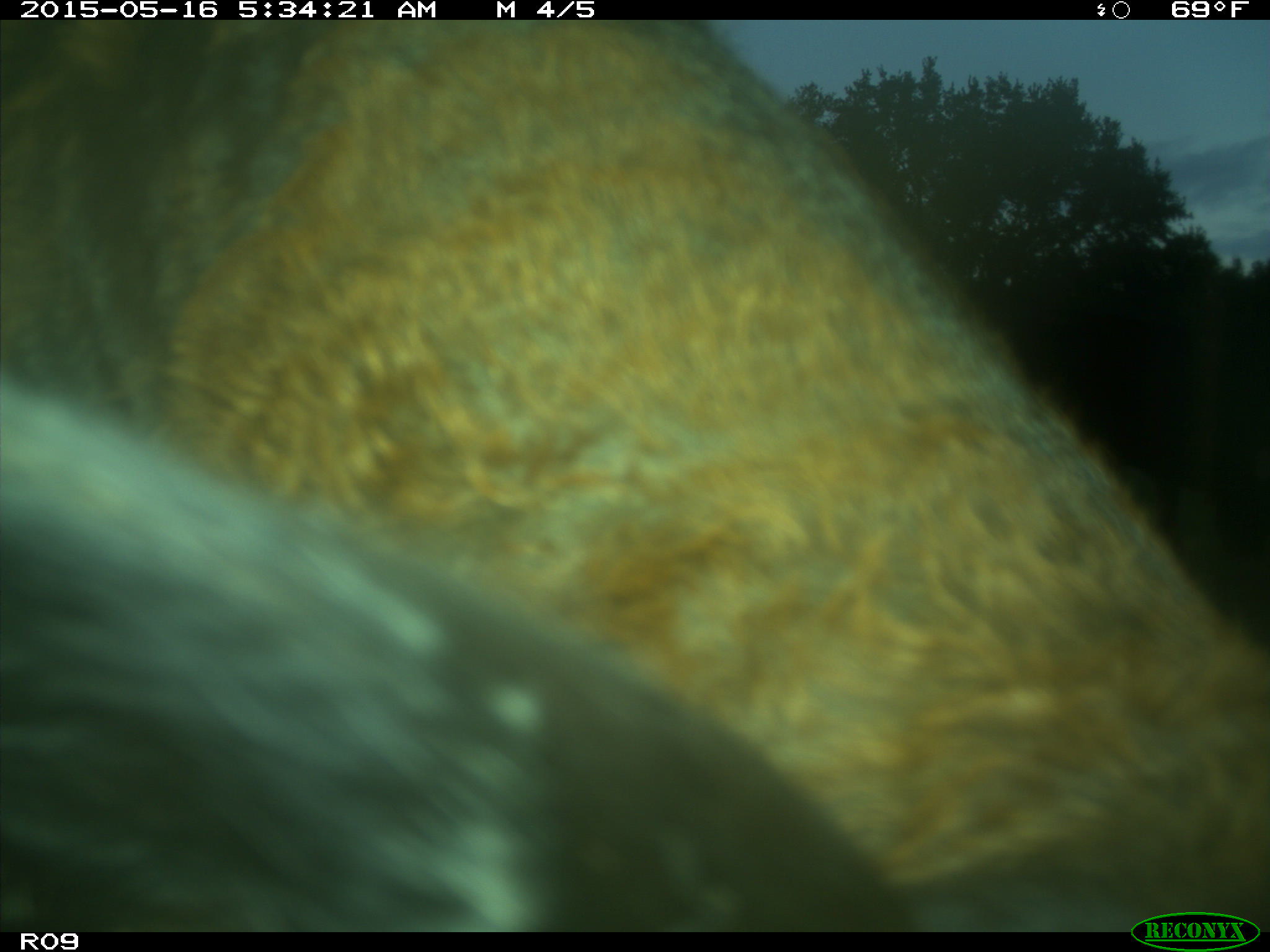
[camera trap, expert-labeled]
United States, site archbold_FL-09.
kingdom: Animalia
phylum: Chordata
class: Mammalia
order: Artiodactyla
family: Bovidae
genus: Bos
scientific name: Bos taurus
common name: domestic cow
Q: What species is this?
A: Bos taurus (domestic cow).